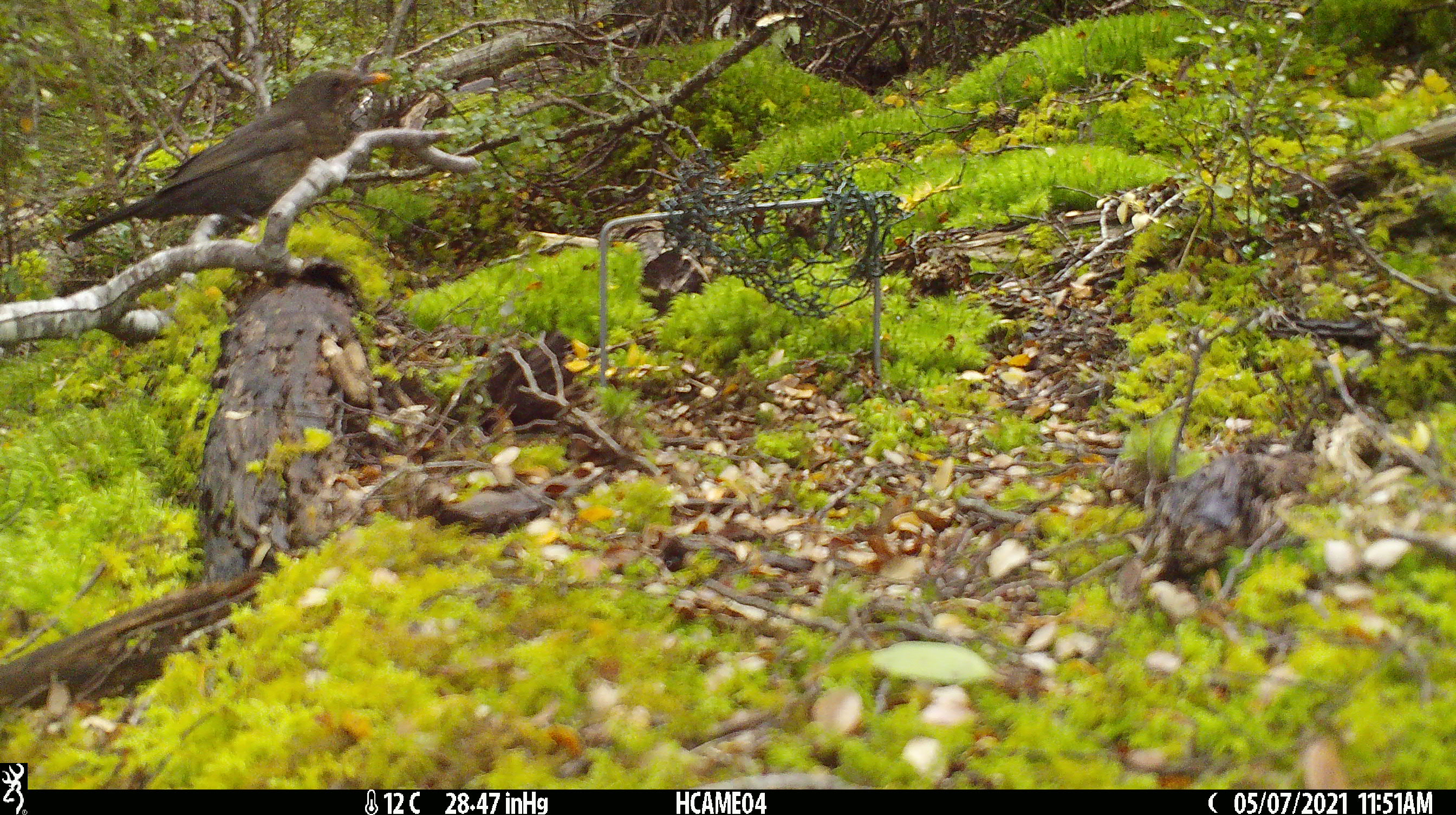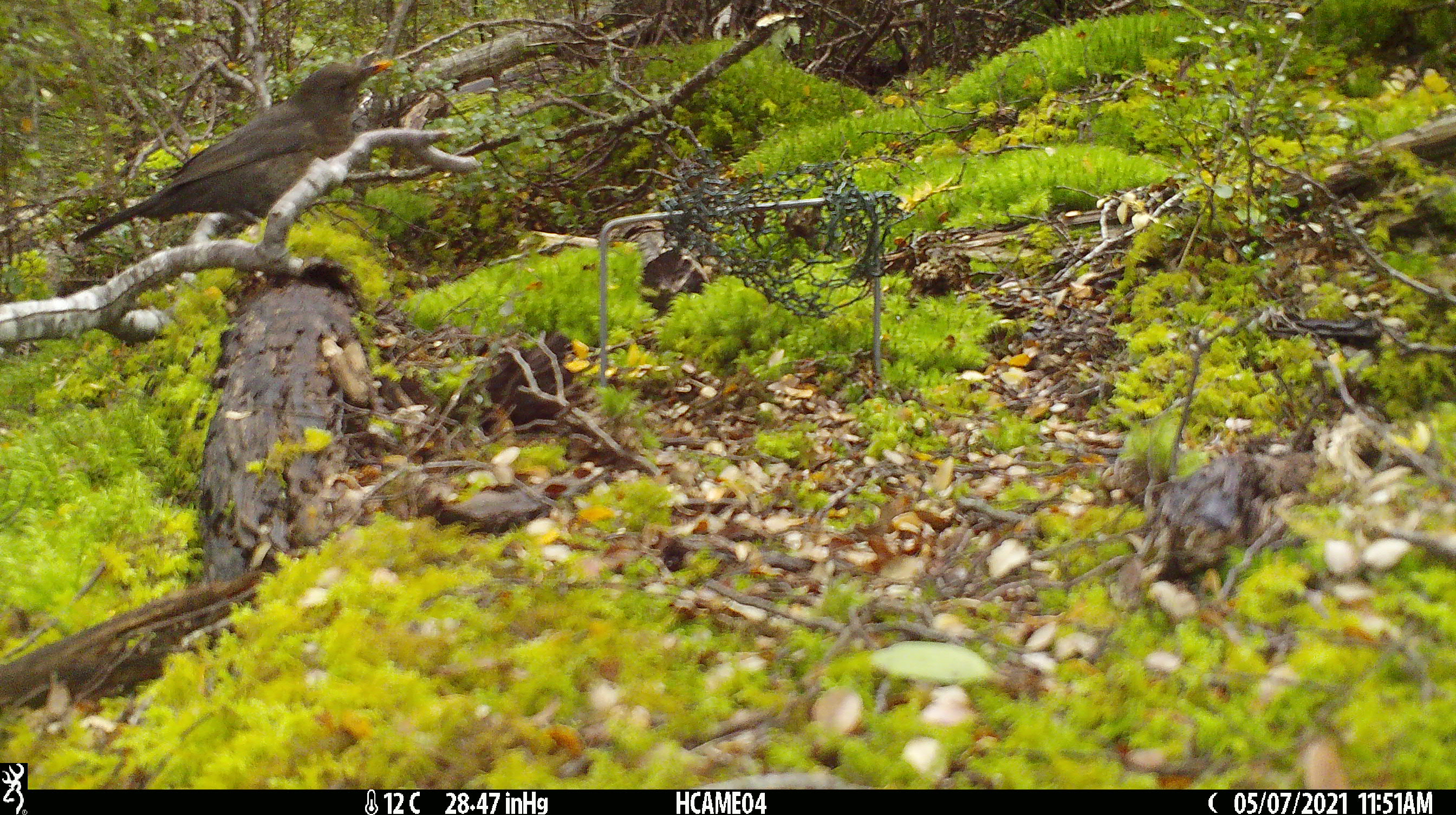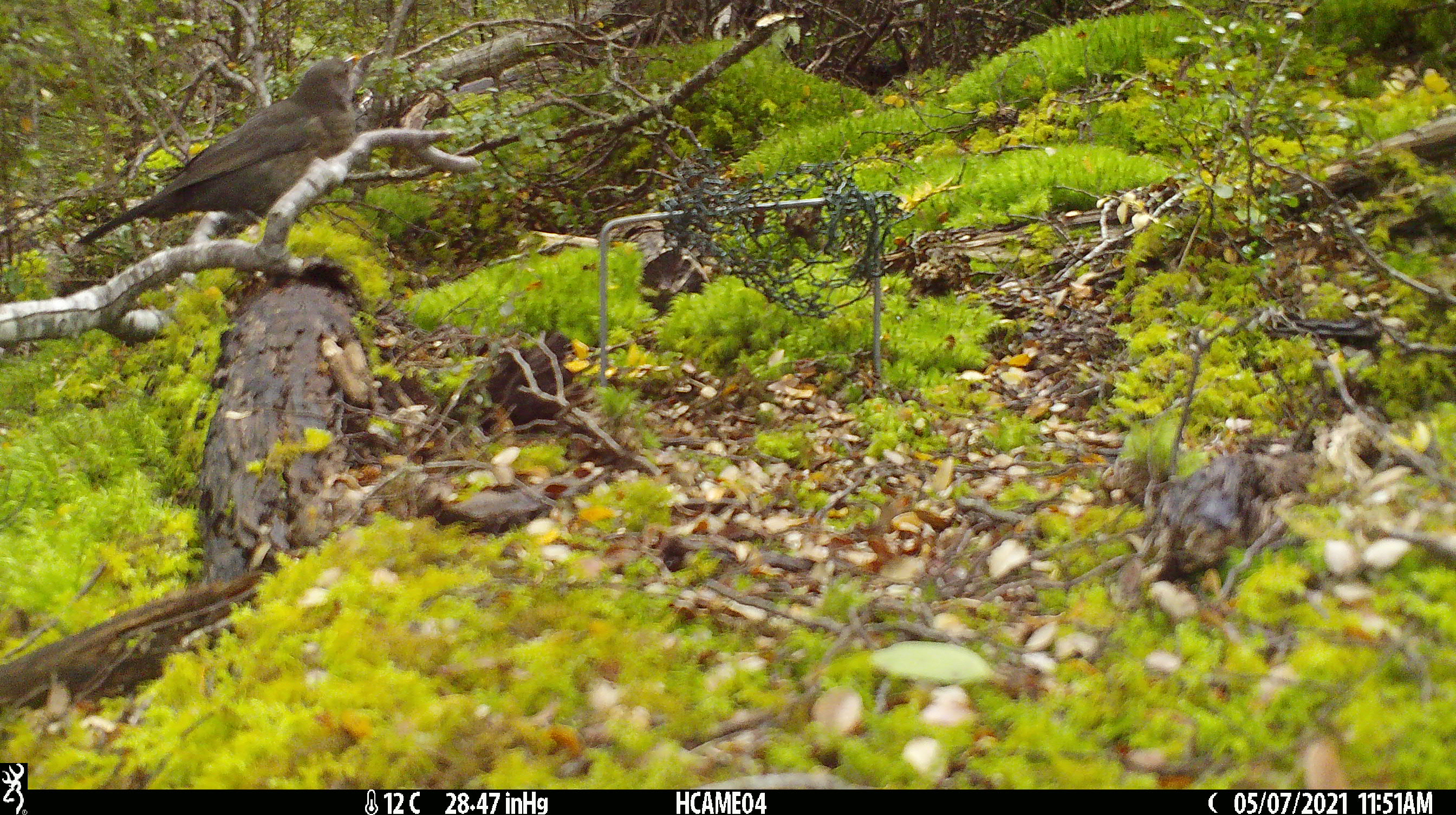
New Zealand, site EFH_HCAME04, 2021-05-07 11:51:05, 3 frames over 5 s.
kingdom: Animalia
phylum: Chordata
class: Aves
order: Passeriformes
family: Turdidae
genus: Turdus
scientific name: Turdus merula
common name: eurasian blackbird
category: blackbird